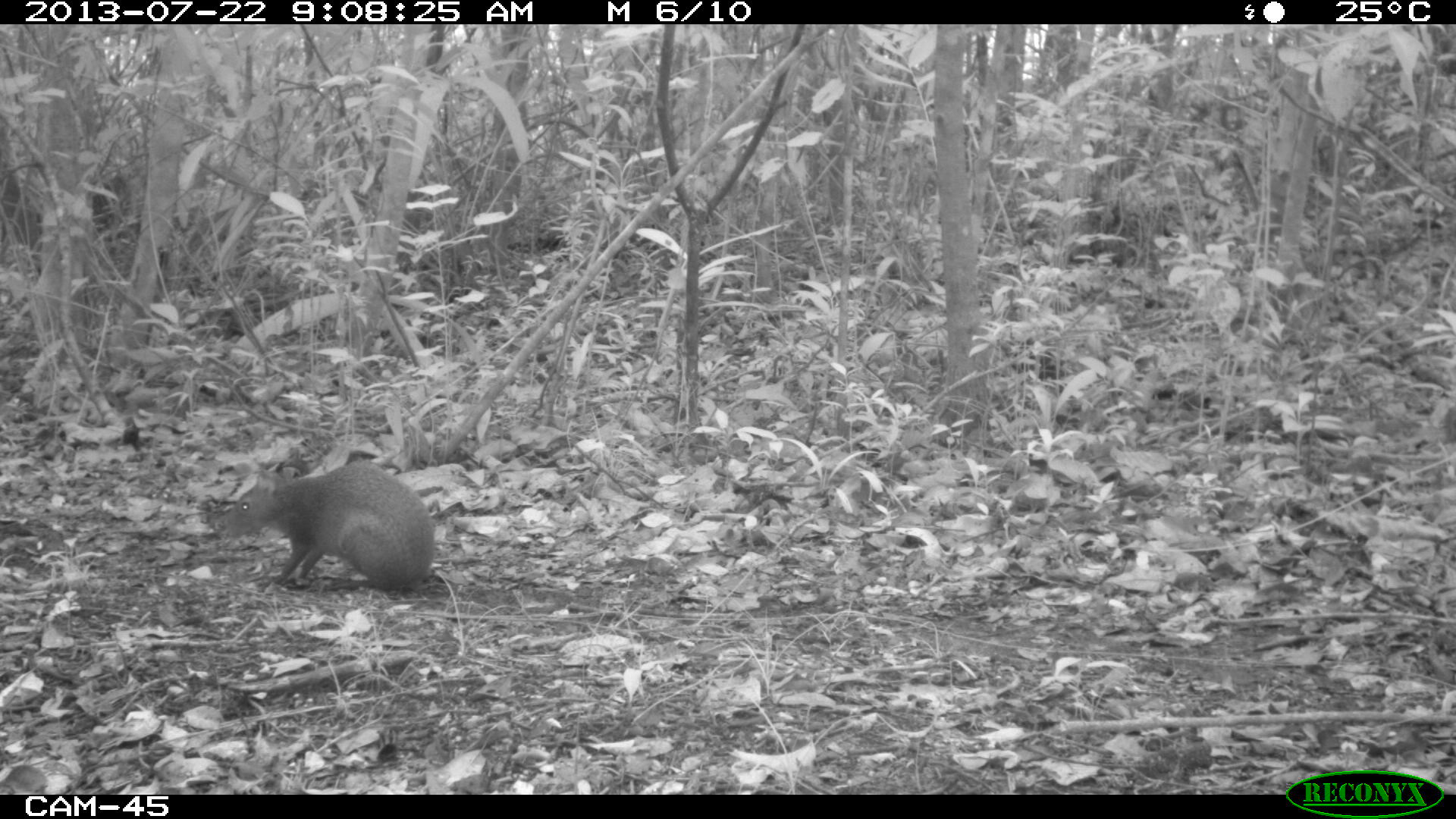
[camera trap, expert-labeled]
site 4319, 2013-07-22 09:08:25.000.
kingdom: Animalia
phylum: Chordata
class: Mammalia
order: Rodentia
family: Dasyproctidae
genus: Dasyprocta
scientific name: Dasyprocta punctata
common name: central american agouti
Dasyprocta punctata (central american agouti), count 1.